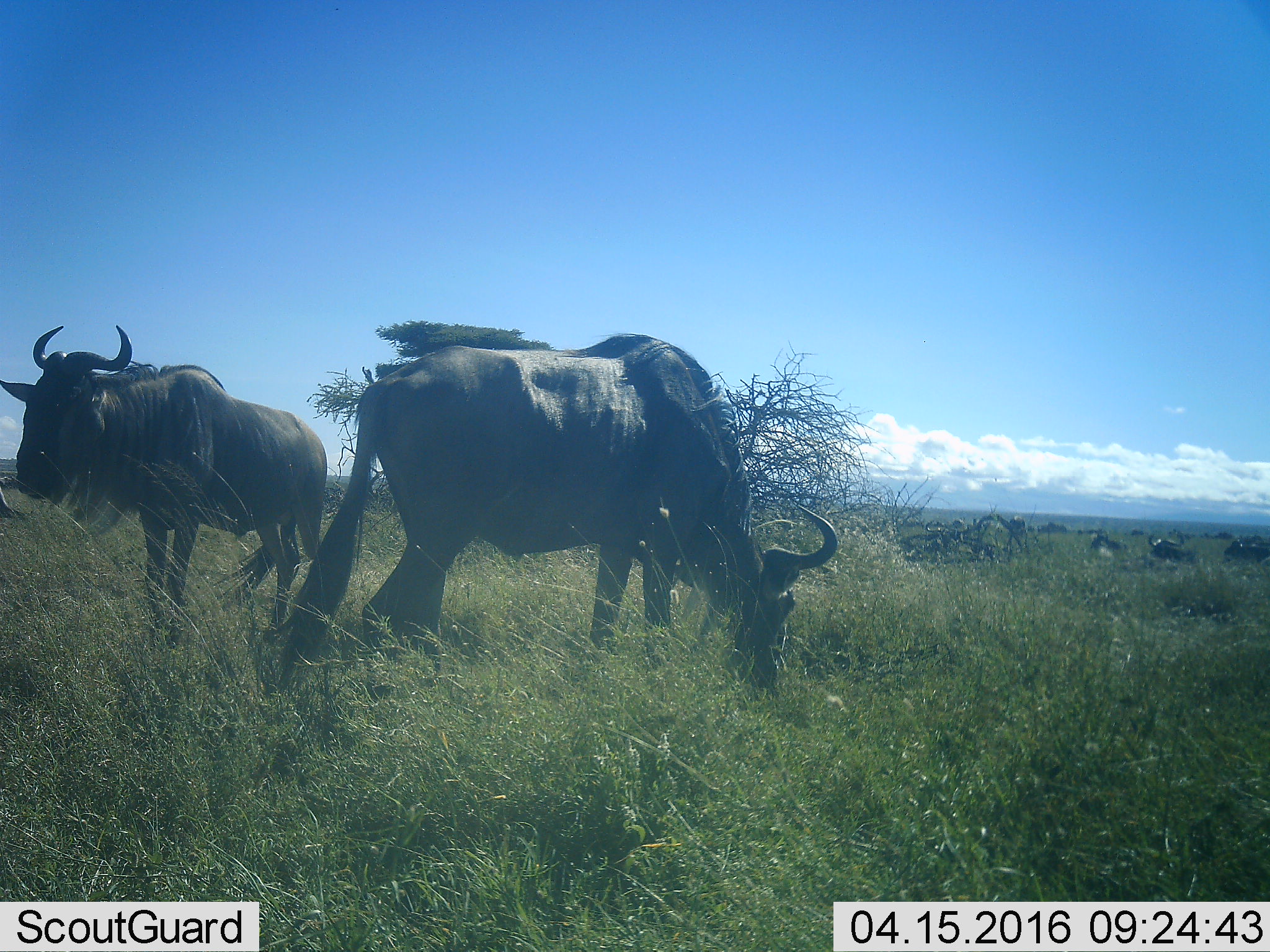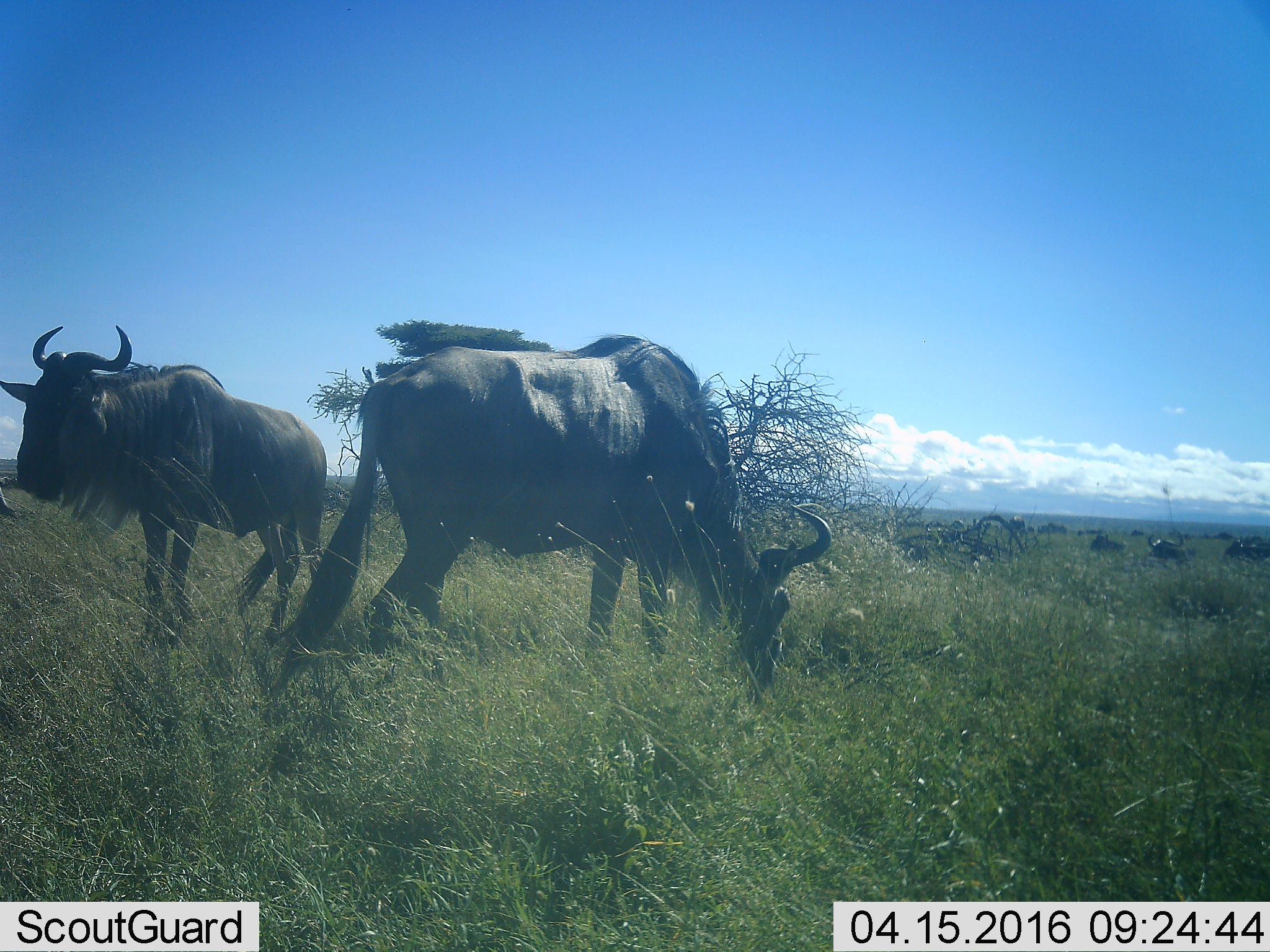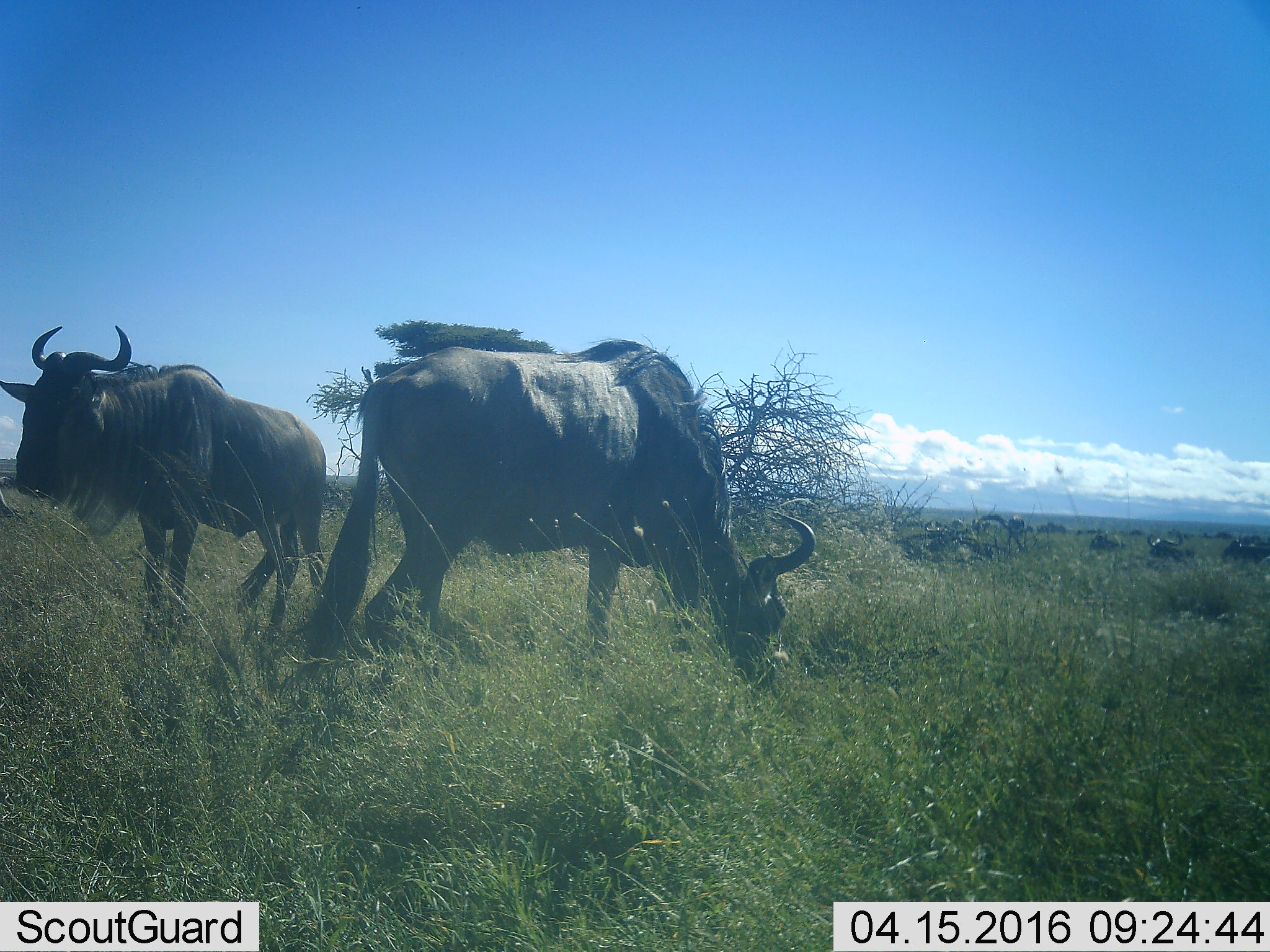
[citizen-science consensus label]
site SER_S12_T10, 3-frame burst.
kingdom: Animalia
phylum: Chordata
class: Mammalia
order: Artiodactyla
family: Bovidae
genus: Connochaetes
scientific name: Connochaetes taurinus taurinus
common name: blue wildebeest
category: wildebeestblue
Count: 11-50.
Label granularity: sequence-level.